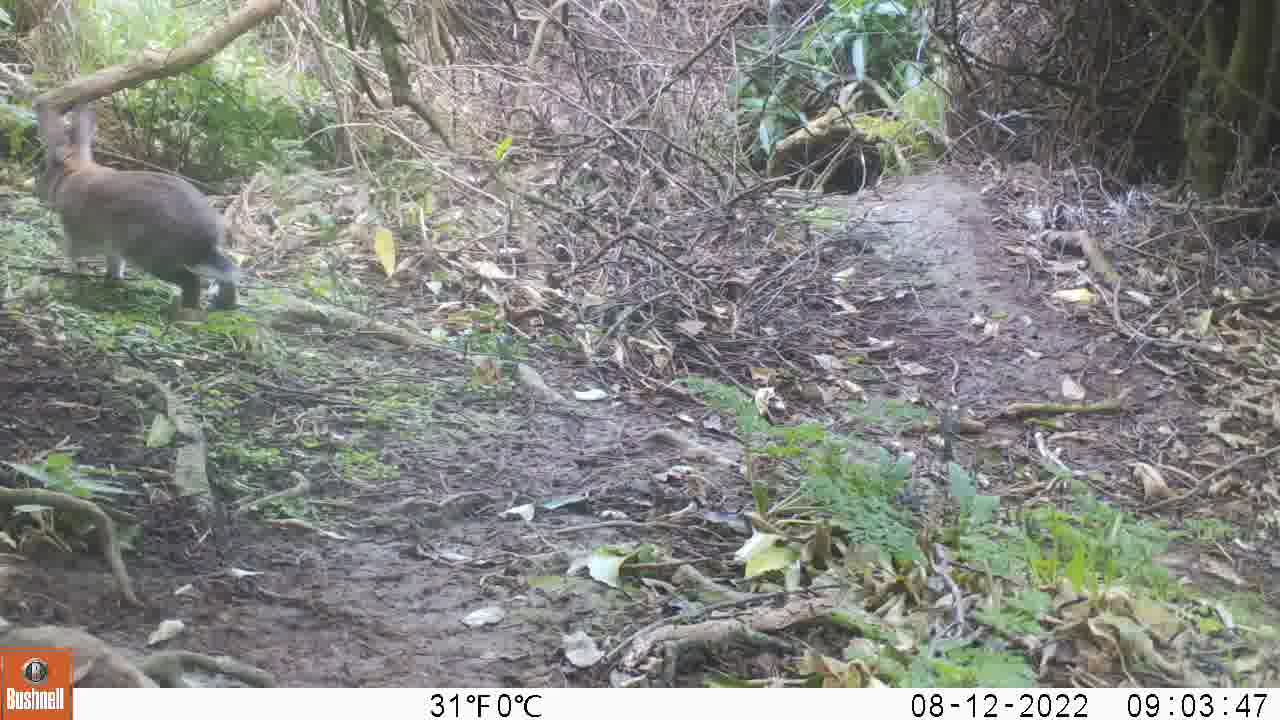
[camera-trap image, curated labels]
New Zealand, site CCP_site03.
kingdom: Animalia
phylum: Chordata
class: Mammalia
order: Lagomorpha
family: Leporidae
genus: Oryctolagus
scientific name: Oryctolagus cuniculus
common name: european rabbit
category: rabbit